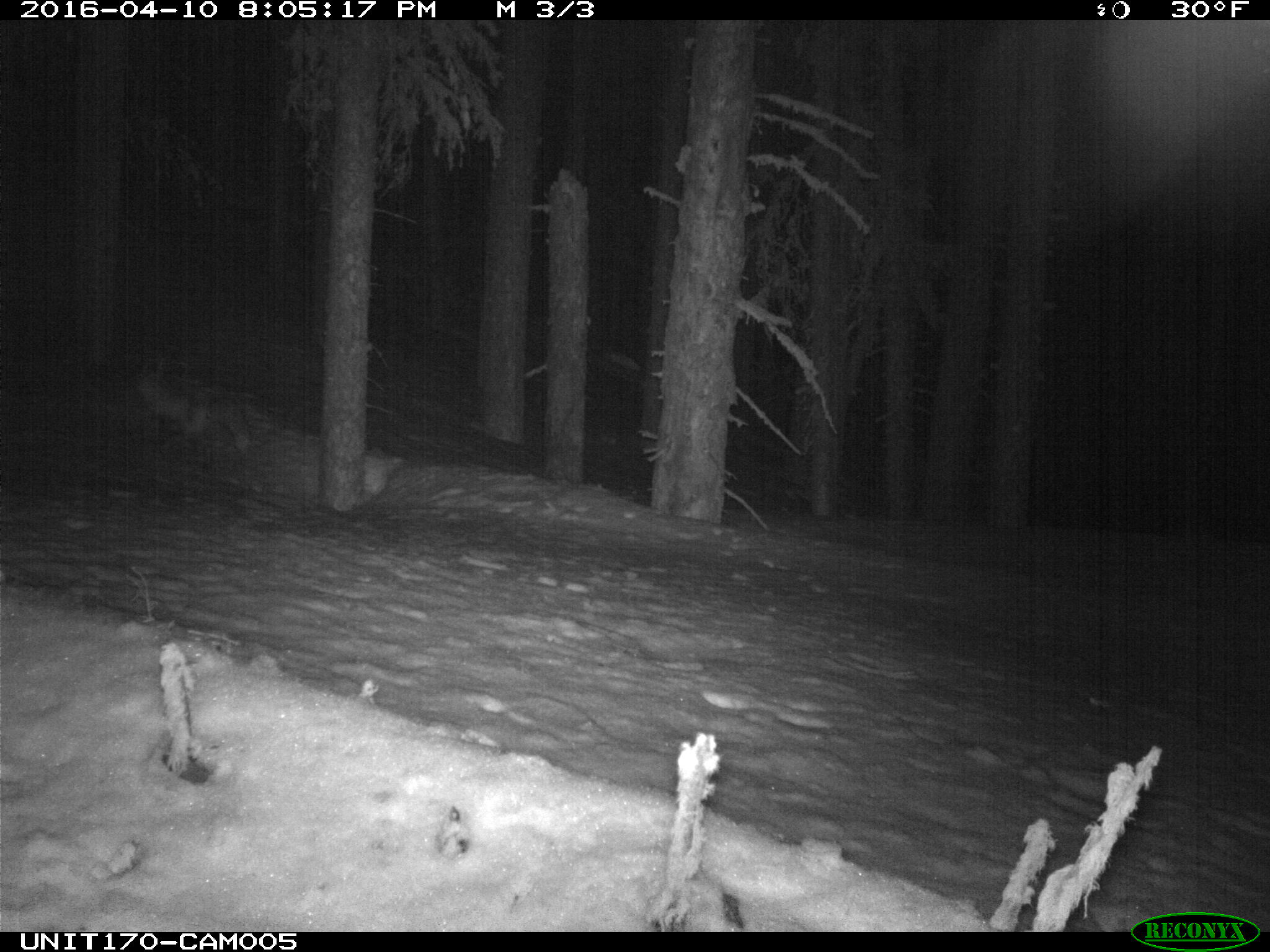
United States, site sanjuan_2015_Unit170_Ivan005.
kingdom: Animalia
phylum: Chordata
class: Mammalia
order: Carnivora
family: Canidae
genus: Vulpes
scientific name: Vulpes vulpes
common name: red fox